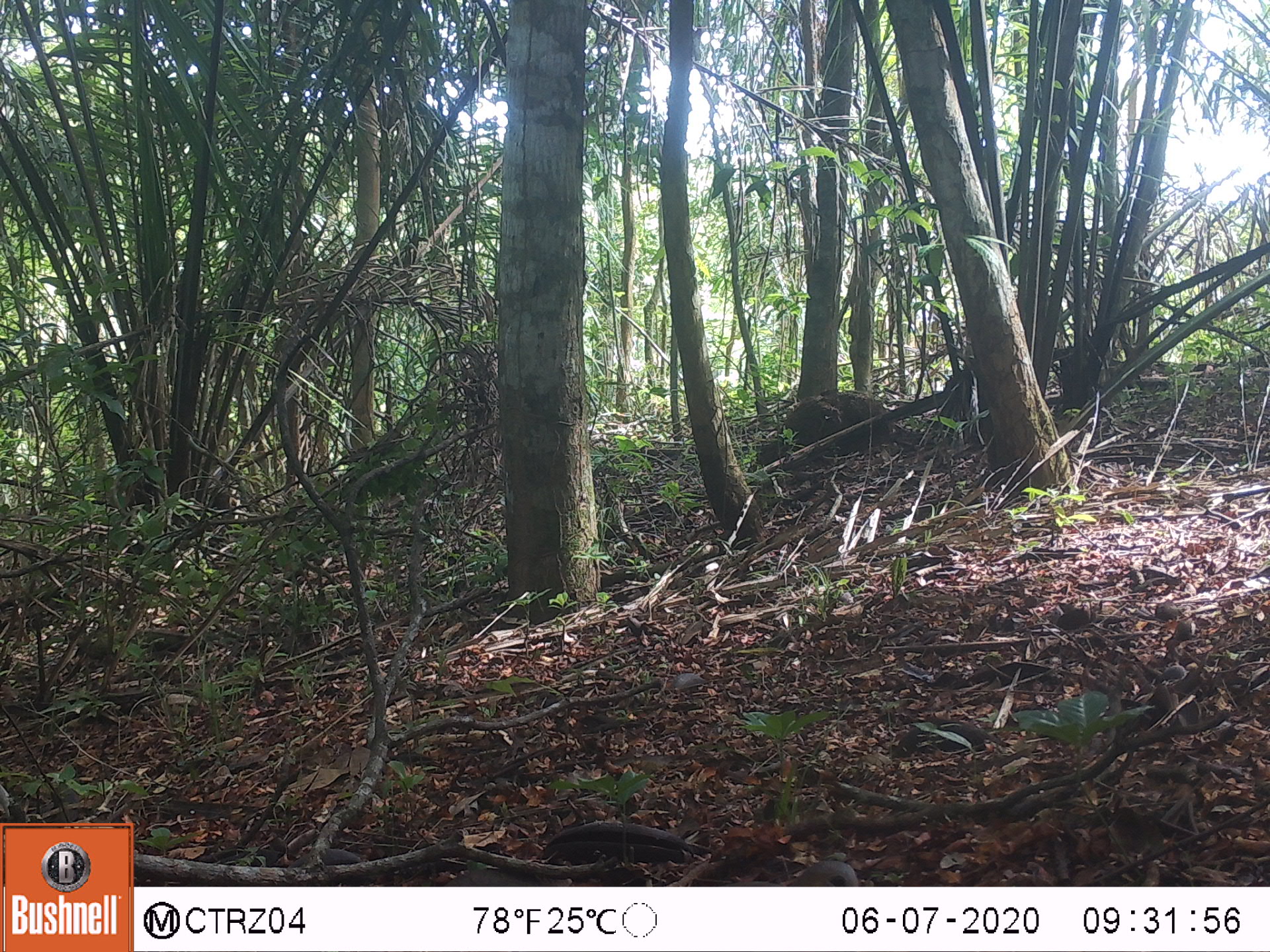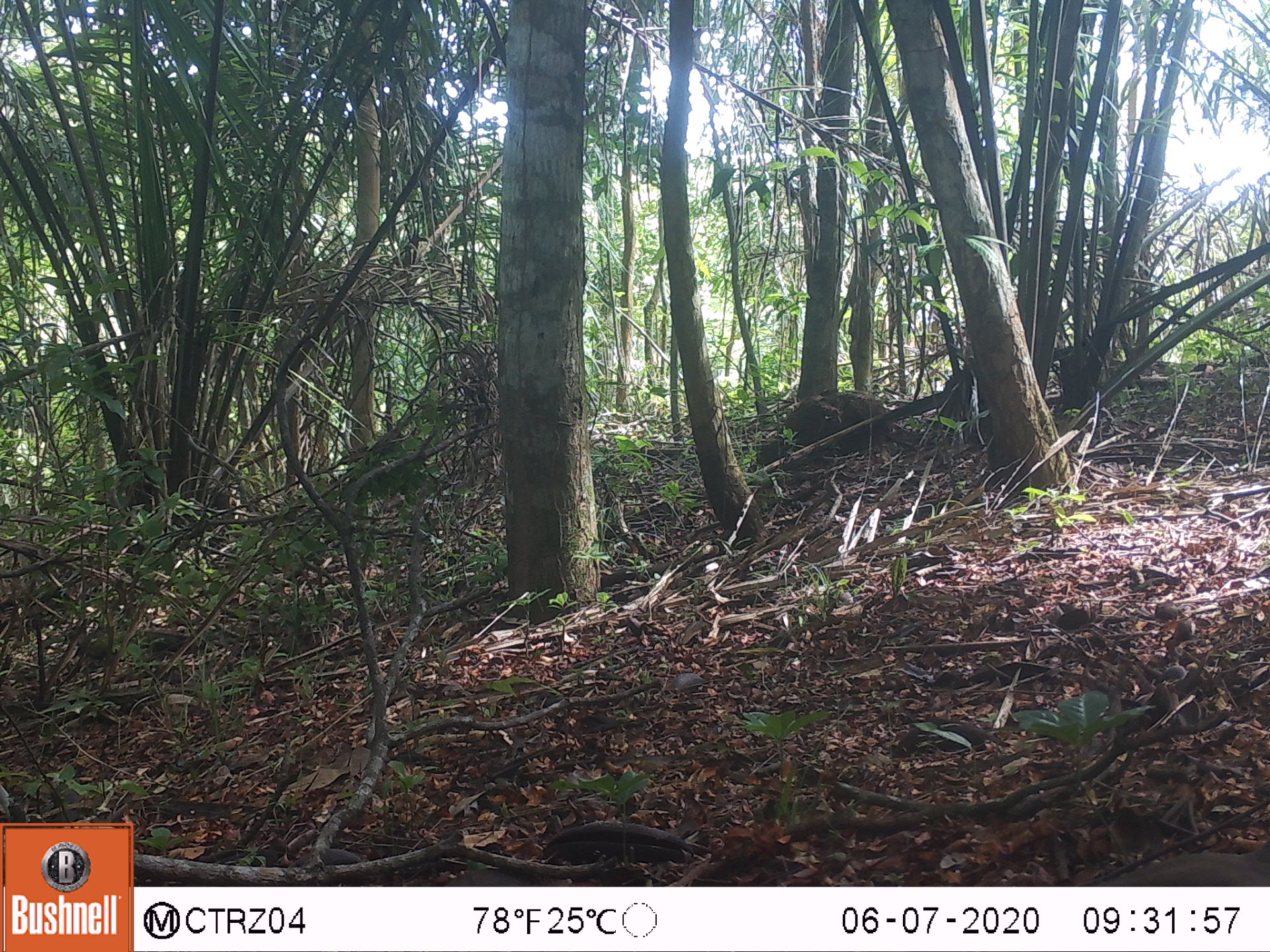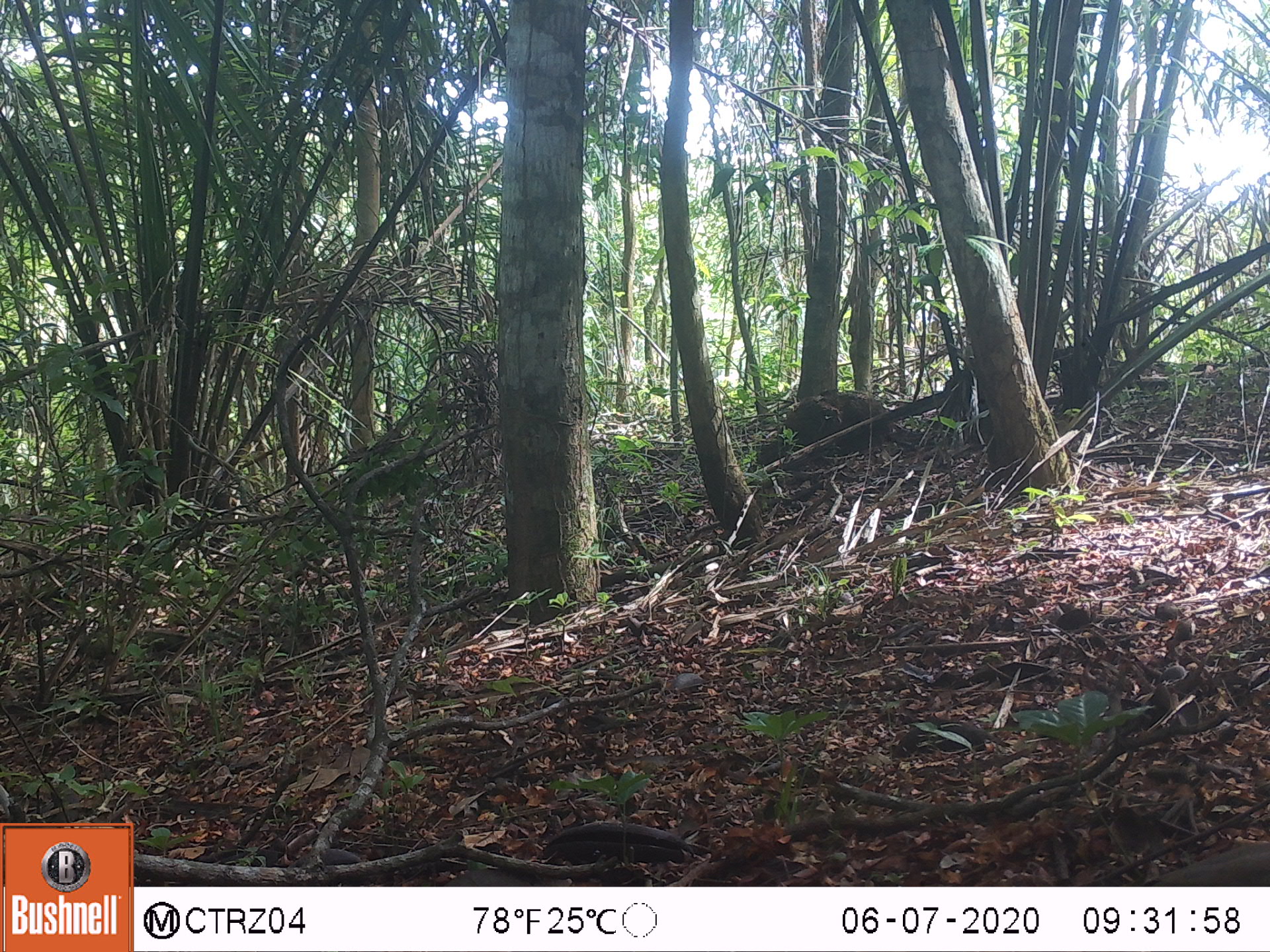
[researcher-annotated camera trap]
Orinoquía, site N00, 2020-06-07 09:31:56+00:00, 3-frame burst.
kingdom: Animalia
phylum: Chordata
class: Aves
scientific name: Aves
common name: bird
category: unknown bird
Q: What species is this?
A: Unknown bird (bird) (Aves).